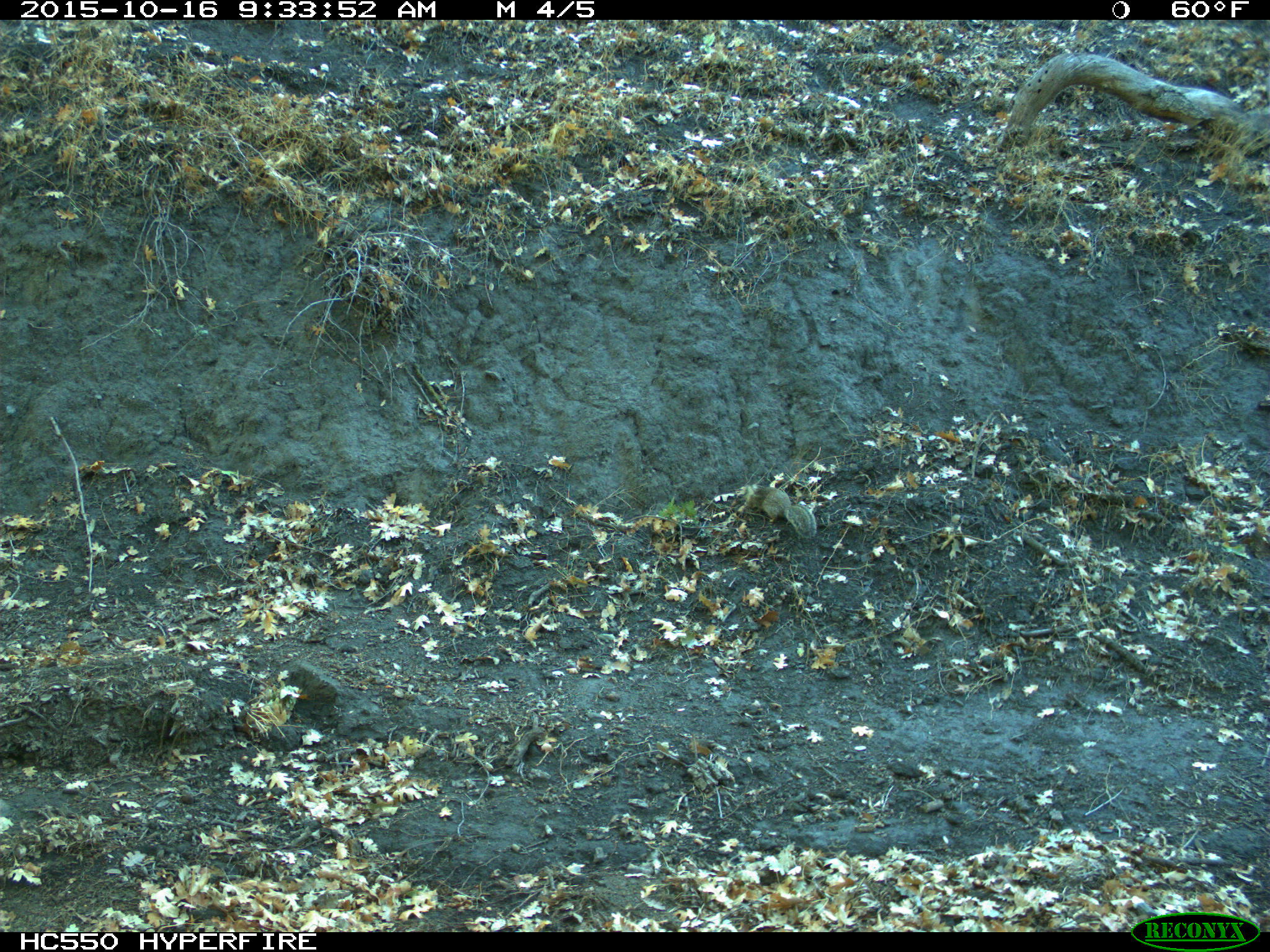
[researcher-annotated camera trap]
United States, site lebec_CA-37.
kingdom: Animalia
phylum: Chordata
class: Mammalia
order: Rodentia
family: Sciuridae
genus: Otospermophilus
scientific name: Otospermophilus beecheyi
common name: california ground squirrel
Otospermophilus beecheyi (california ground squirrel).